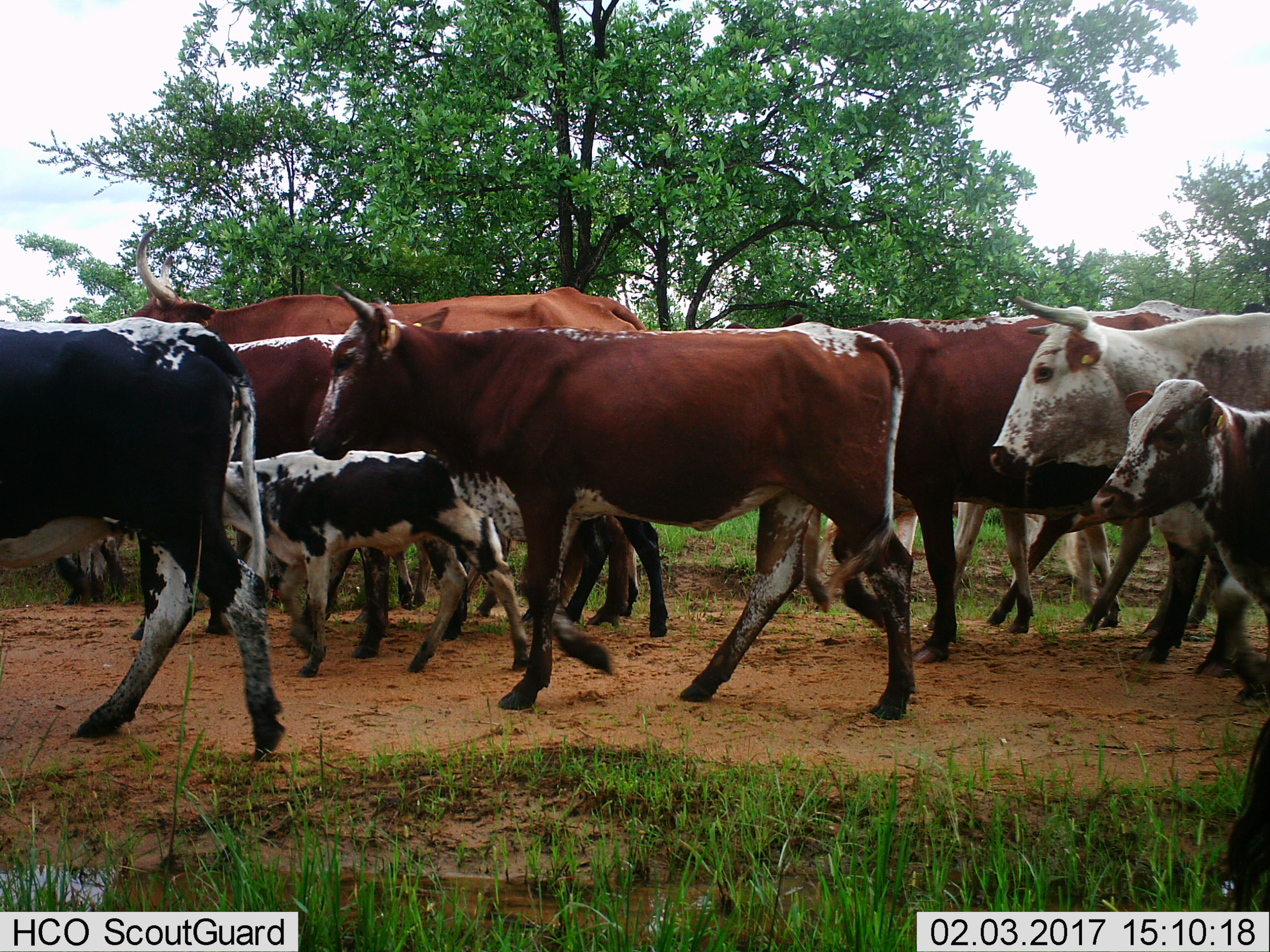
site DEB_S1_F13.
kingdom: Animalia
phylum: Chordata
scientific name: Vertebrata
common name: domestic animal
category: domesticanimal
Domesticanimal (domestic animal) (Vertebrata), count 11-50. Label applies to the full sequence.